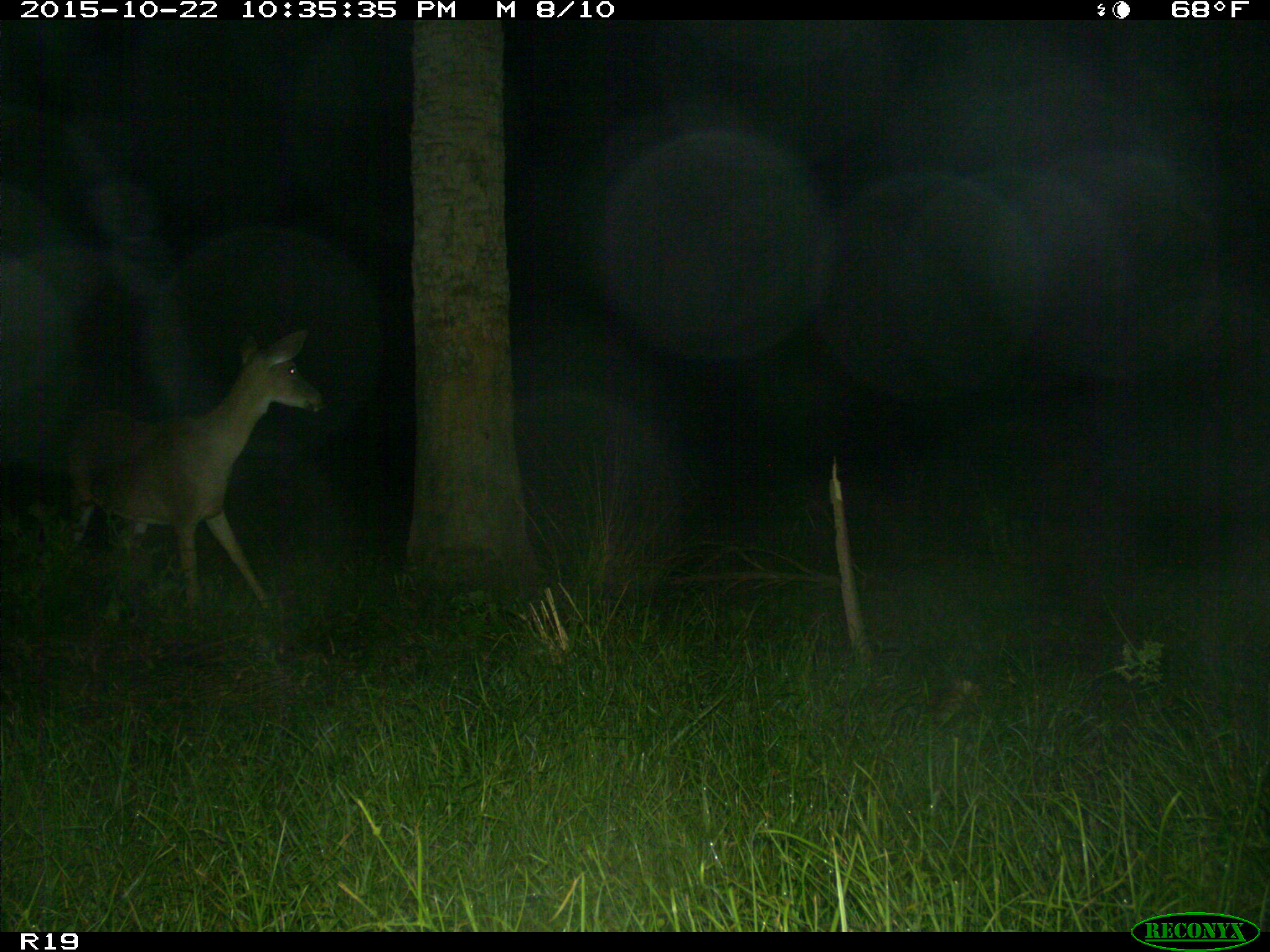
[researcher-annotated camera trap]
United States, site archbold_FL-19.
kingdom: Animalia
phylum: Chordata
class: Mammalia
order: Artiodactyla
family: Cervidae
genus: Odocoileus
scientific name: Odocoileus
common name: deer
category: unidentified deer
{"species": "unidentified deer (deer) (Odocoileus)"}